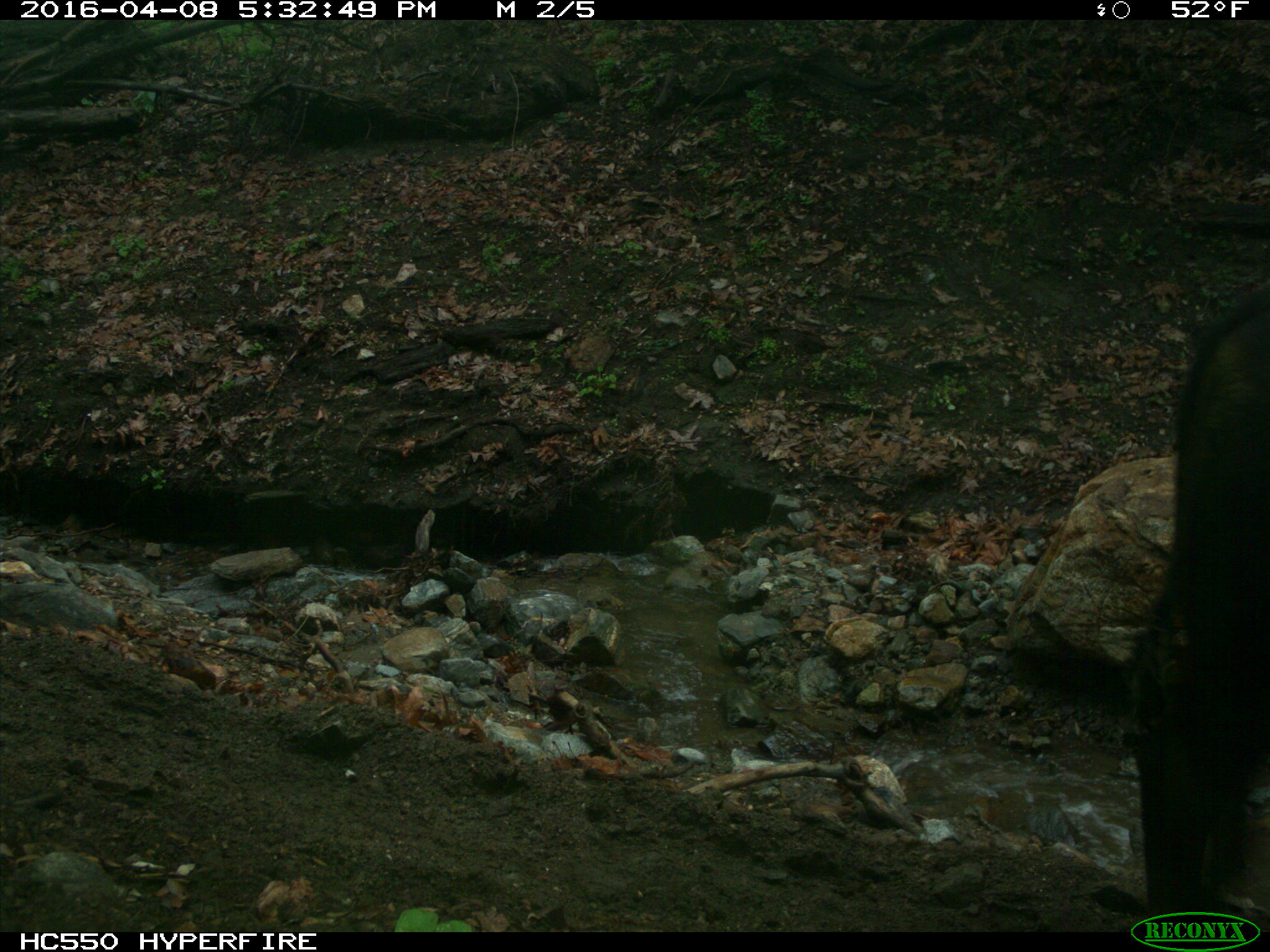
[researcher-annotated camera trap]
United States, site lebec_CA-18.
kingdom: Animalia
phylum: Chordata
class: Mammalia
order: Artiodactyla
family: Bovidae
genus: Bos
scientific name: Bos taurus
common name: domestic cow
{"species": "Bos taurus (domestic cow)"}